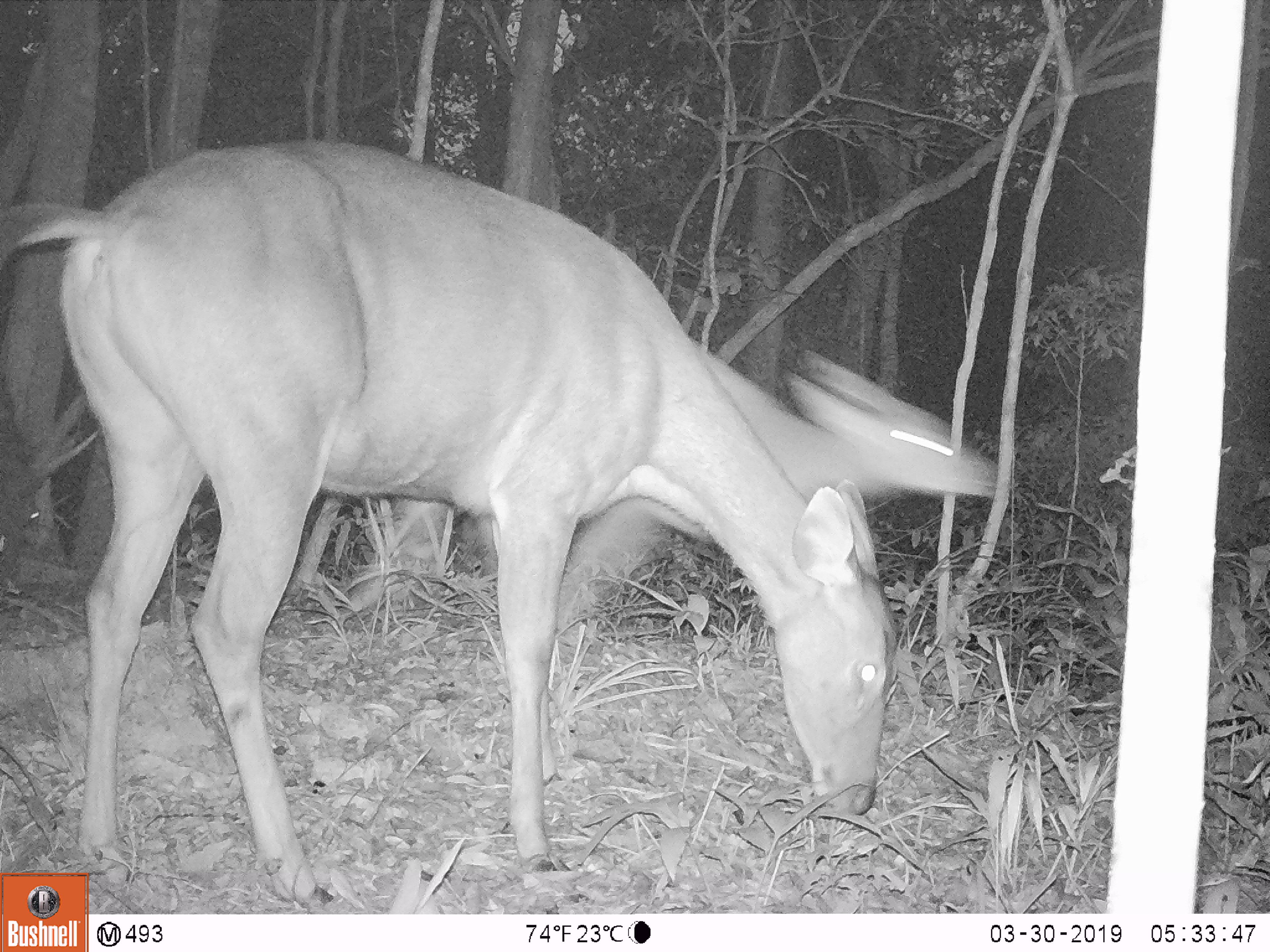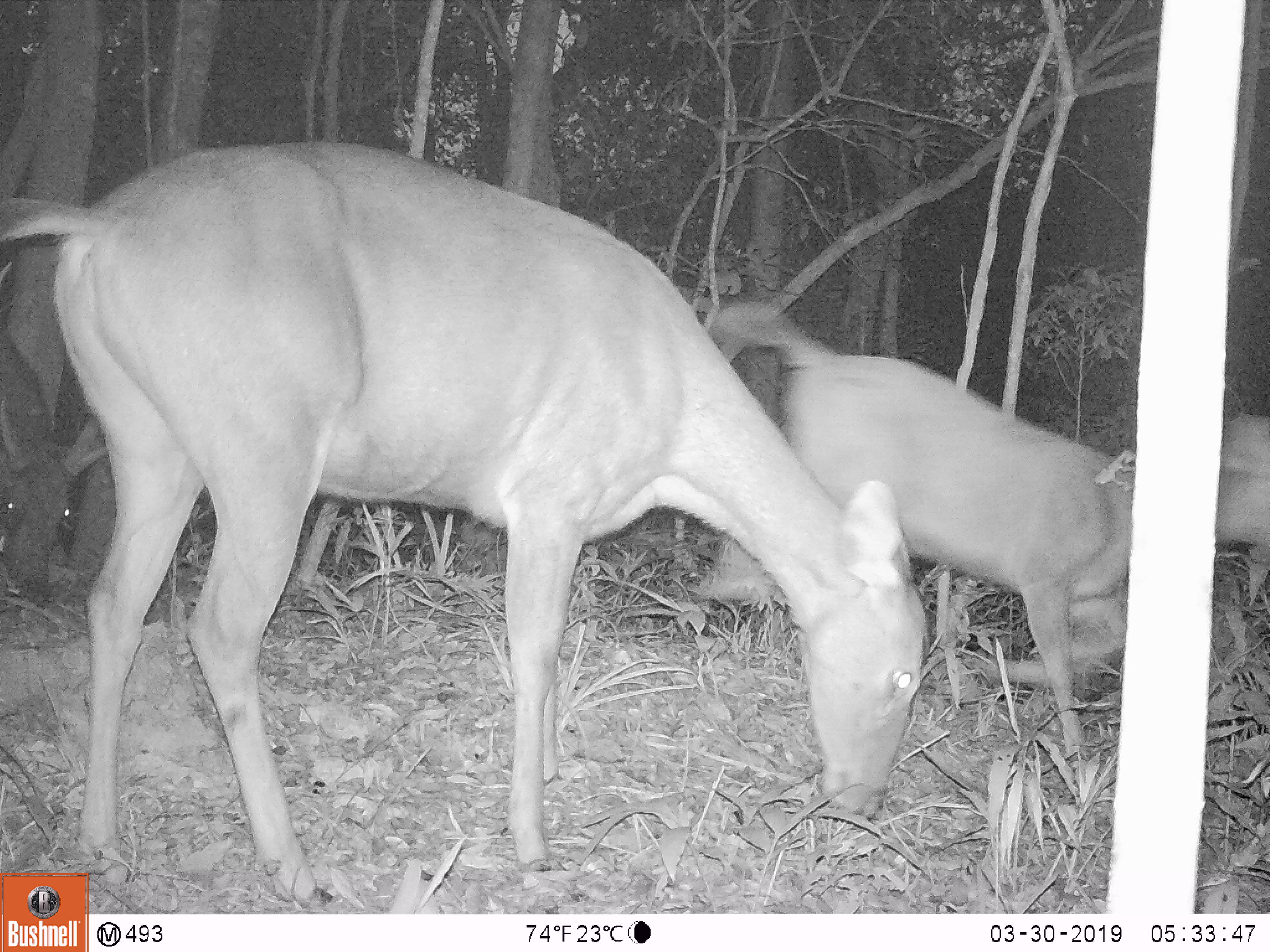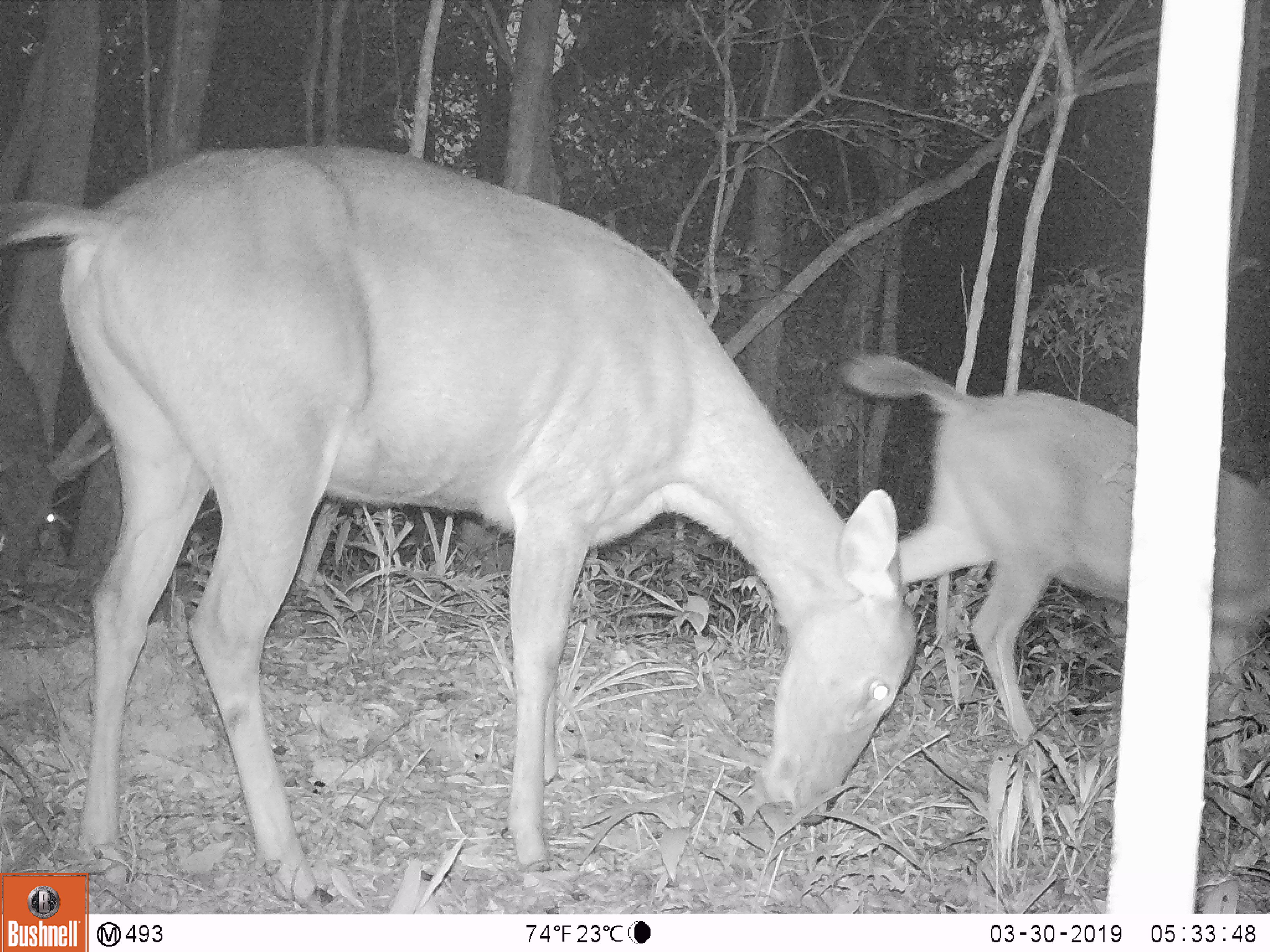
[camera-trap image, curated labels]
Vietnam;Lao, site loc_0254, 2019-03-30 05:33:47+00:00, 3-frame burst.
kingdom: Animalia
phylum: Chordata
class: Mammalia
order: Artiodactyla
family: Cervidae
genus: Rusa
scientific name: Rusa unicolor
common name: sambar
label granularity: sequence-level